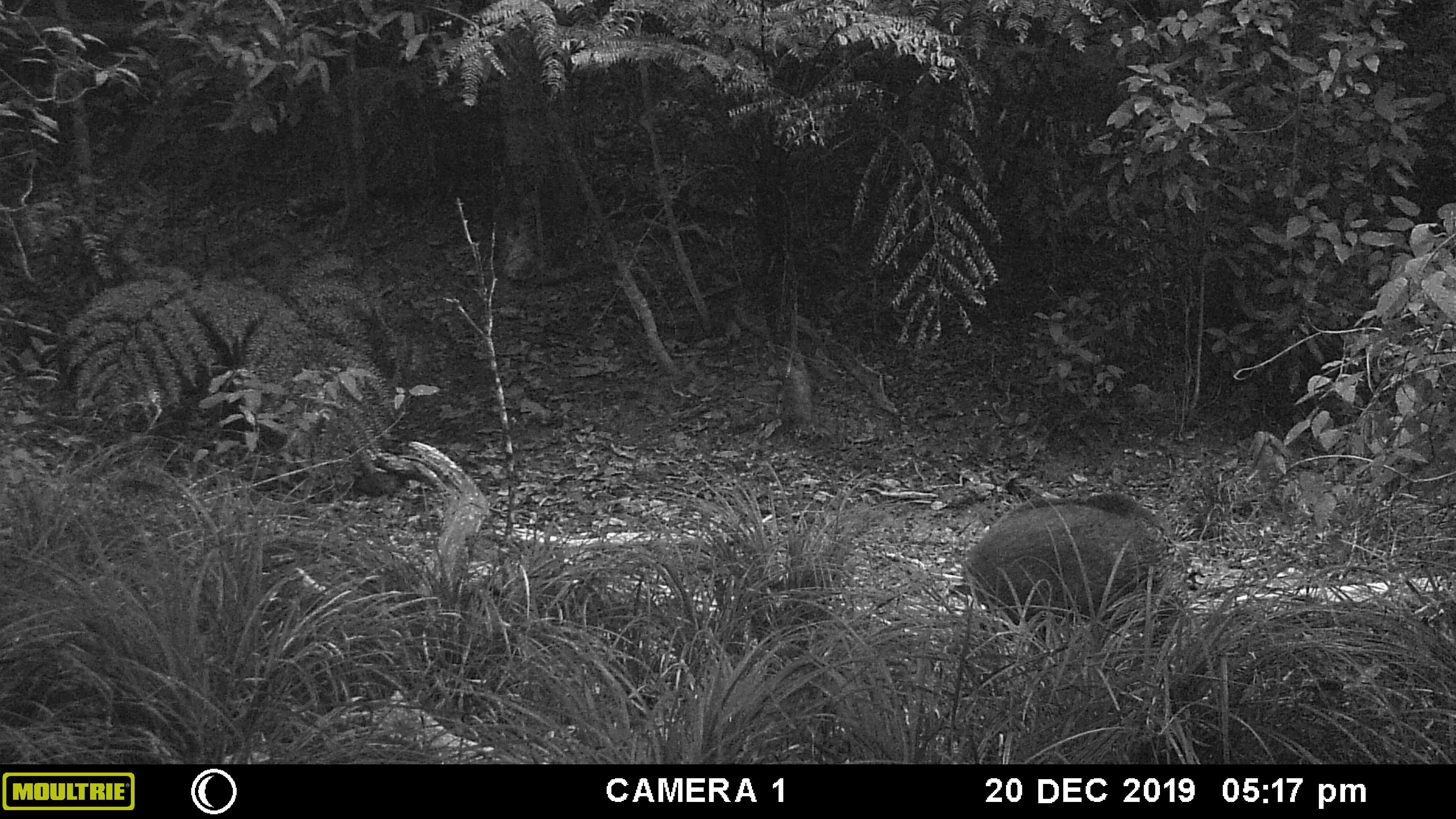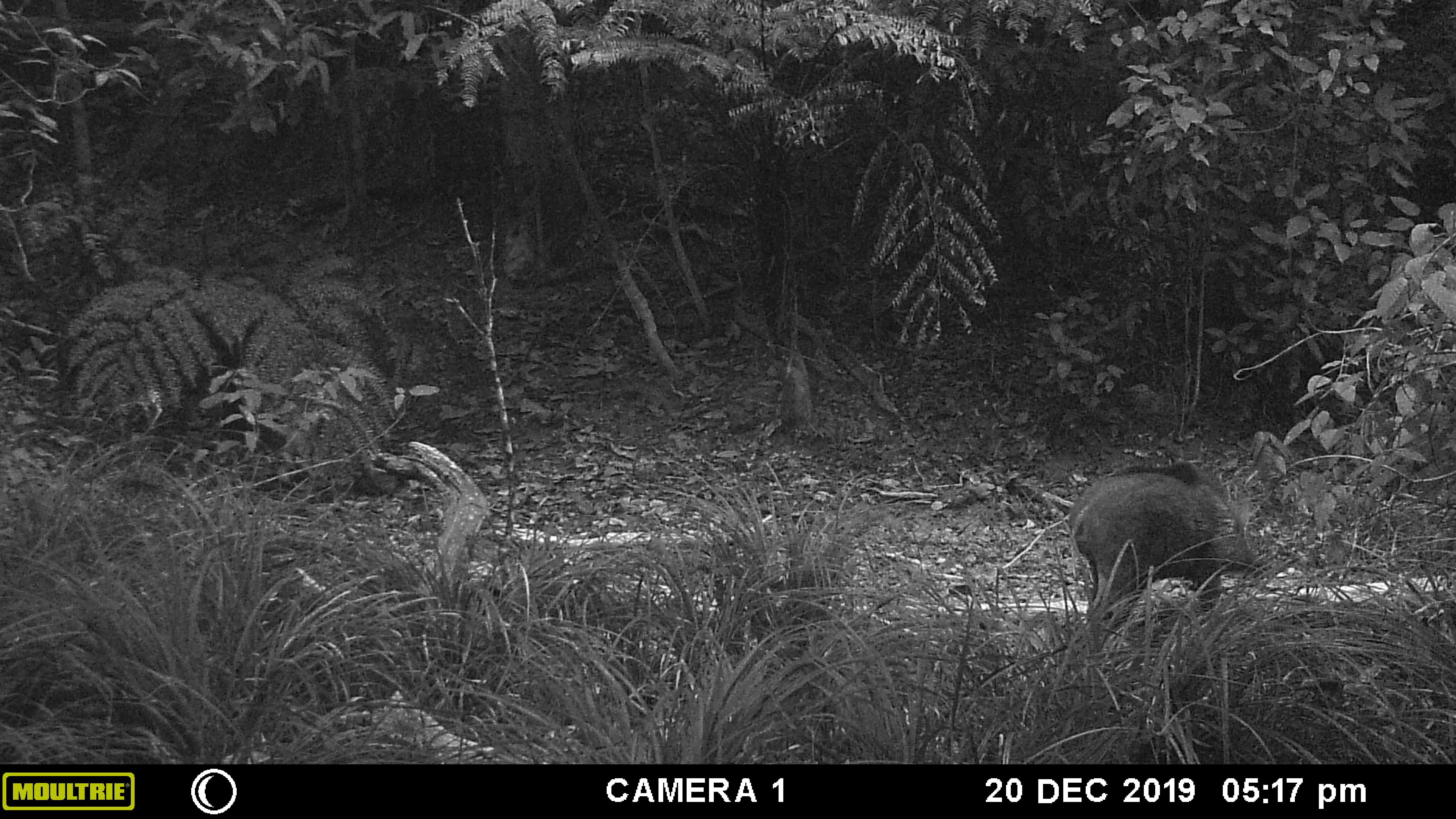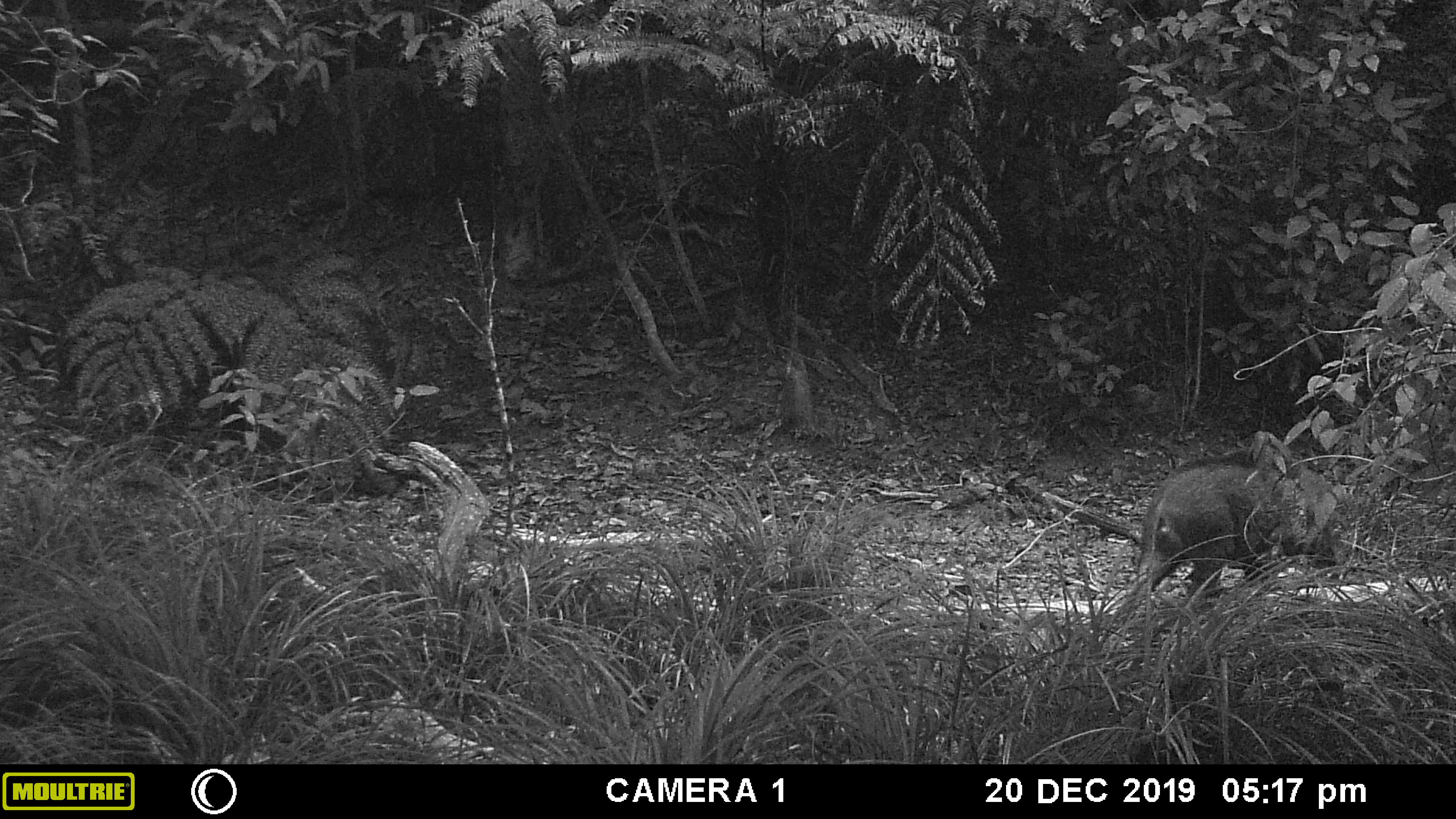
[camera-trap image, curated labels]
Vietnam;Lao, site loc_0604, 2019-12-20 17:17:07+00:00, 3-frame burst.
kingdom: Animalia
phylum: Chordata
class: Mammalia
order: Artiodactyla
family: Suidae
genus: Sus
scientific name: Sus scrofa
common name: eurasian wild pig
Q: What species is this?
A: Eurasian wild pig (Sus scrofa).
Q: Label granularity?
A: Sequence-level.